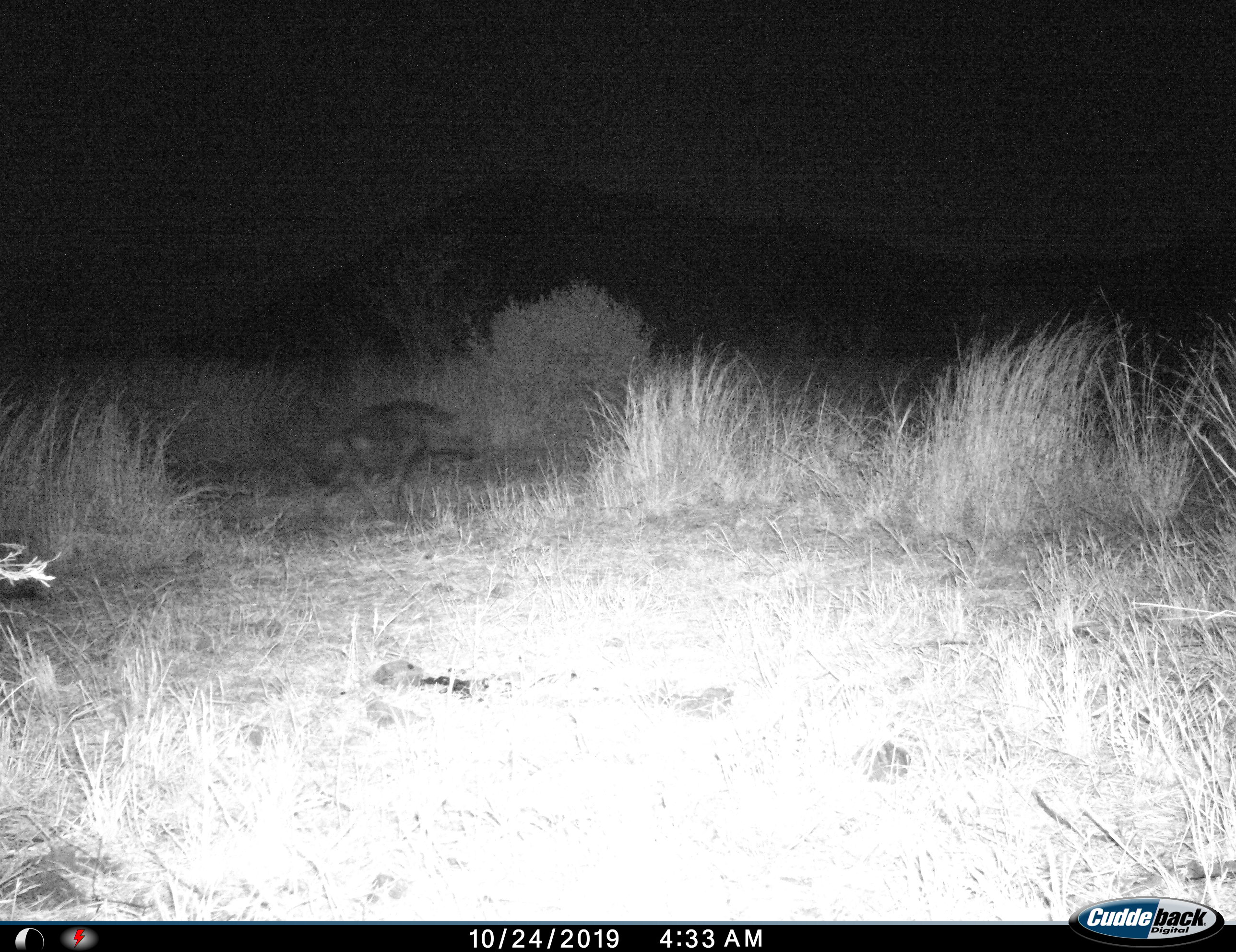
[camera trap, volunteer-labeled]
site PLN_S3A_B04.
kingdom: Animalia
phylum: Chordata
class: Mammalia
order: Carnivora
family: Hyaenidae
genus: Parahyaena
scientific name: Parahyaena brunnea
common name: brown hyena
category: hyenabrown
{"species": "hyenabrown (brown hyena) (Parahyaena brunnea)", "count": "1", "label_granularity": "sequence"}